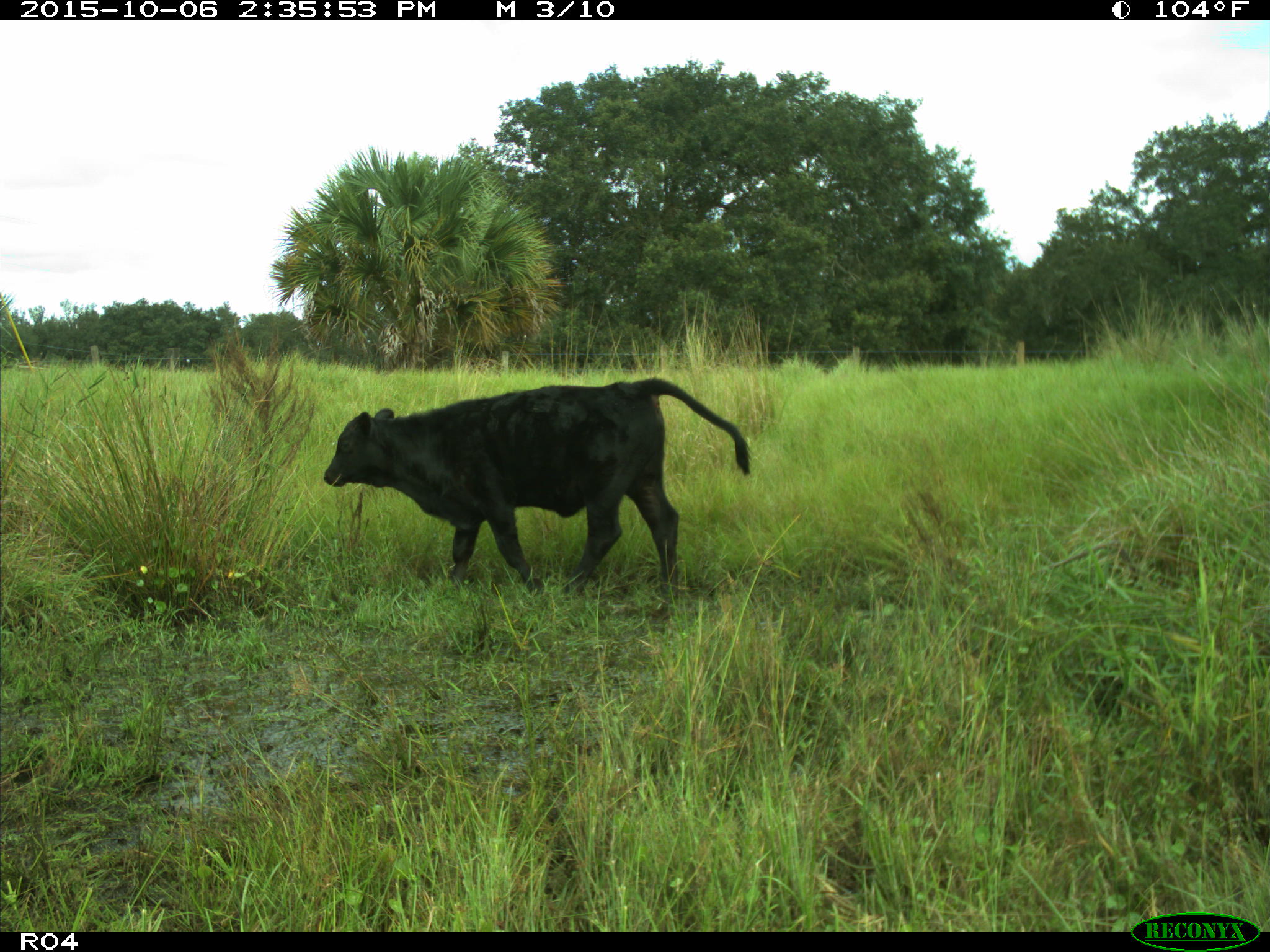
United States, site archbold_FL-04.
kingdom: Animalia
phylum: Chordata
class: Mammalia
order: Artiodactyla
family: Bovidae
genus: Bos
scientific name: Bos taurus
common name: domestic cow